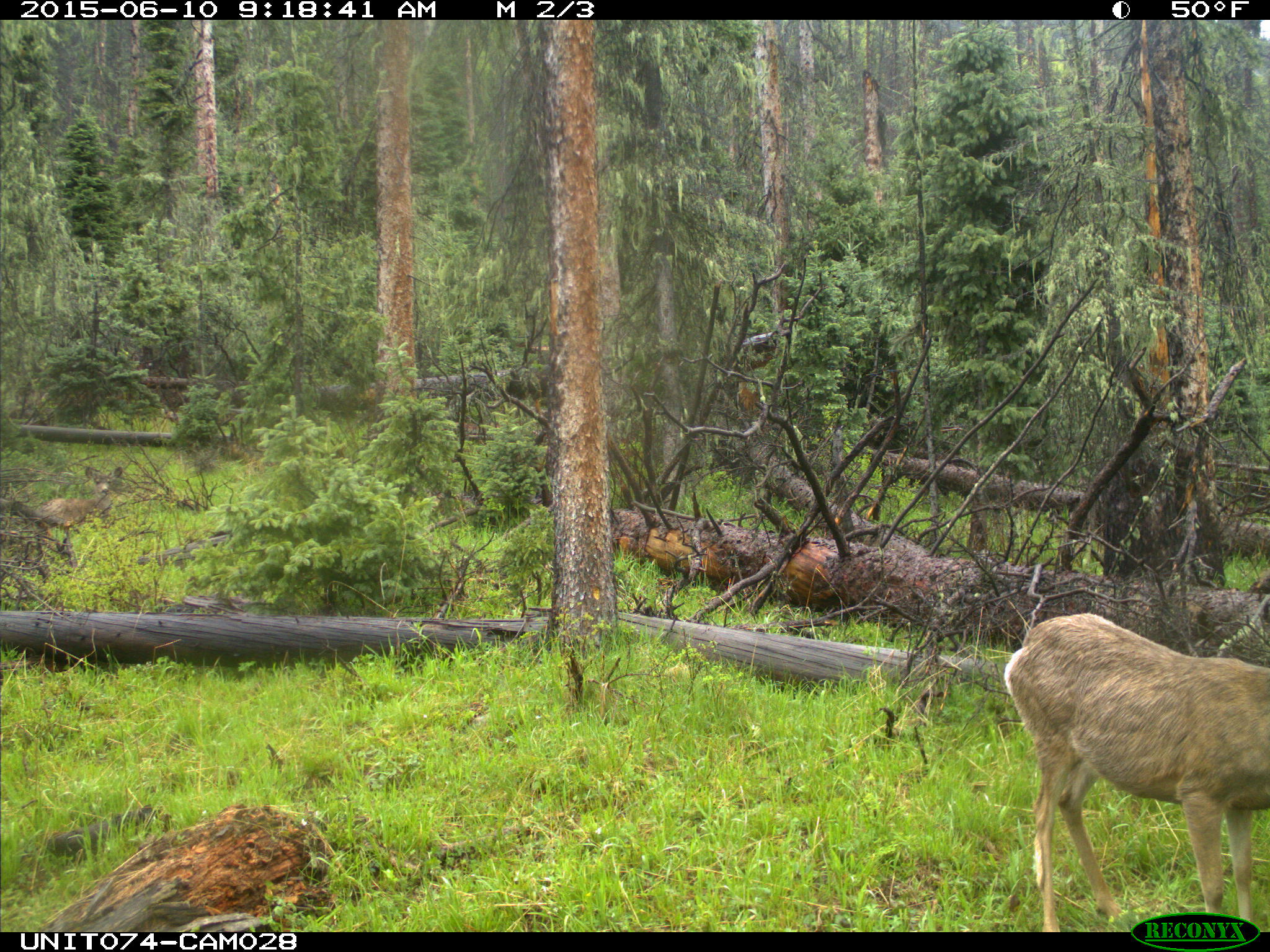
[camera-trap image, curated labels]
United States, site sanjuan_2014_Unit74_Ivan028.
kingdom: Animalia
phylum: Chordata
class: Mammalia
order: Artiodactyla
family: Cervidae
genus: Odocoileus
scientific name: Odocoileus hemionus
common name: mule deer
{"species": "Odocoileus hemionus (mule deer)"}